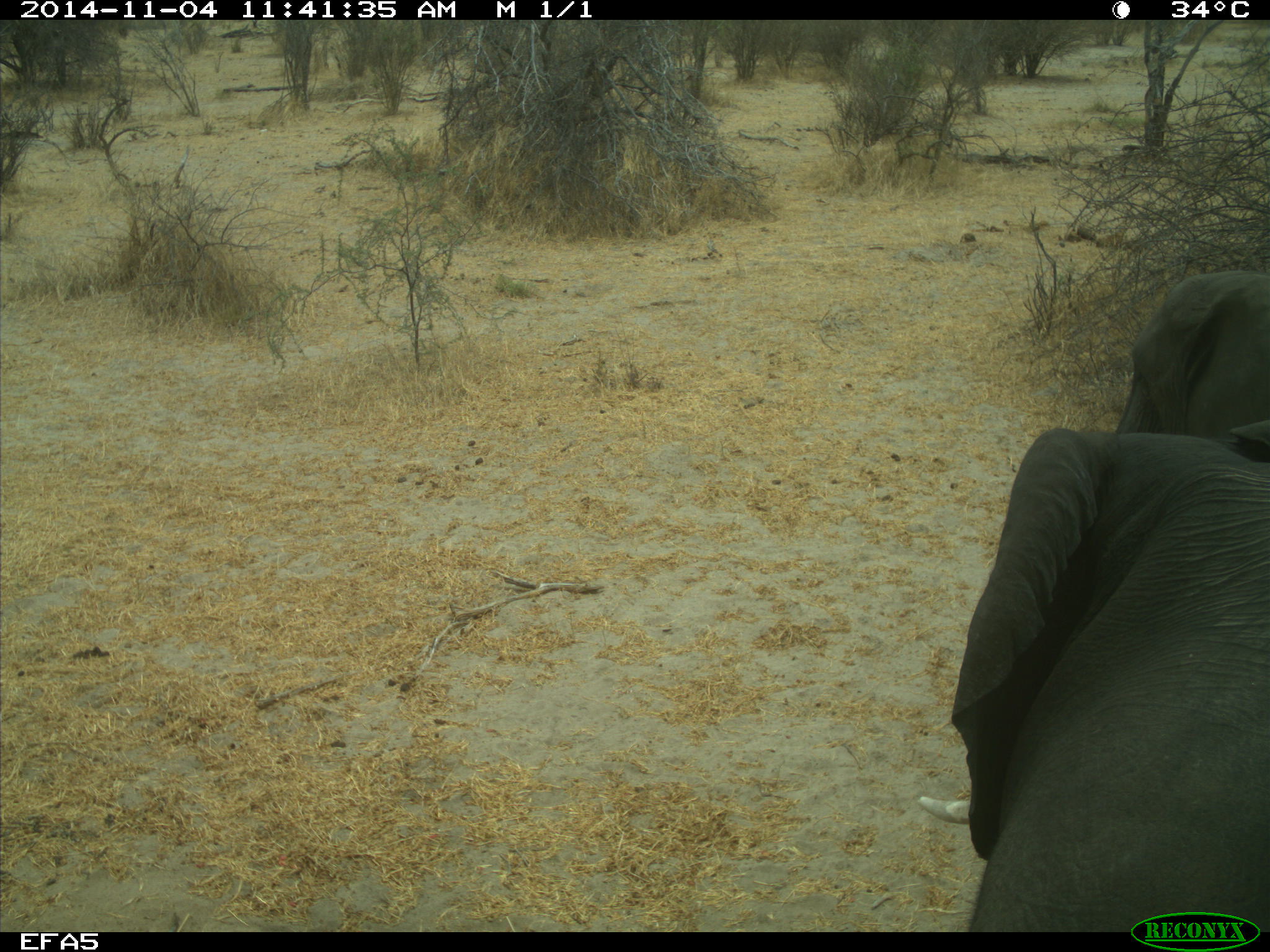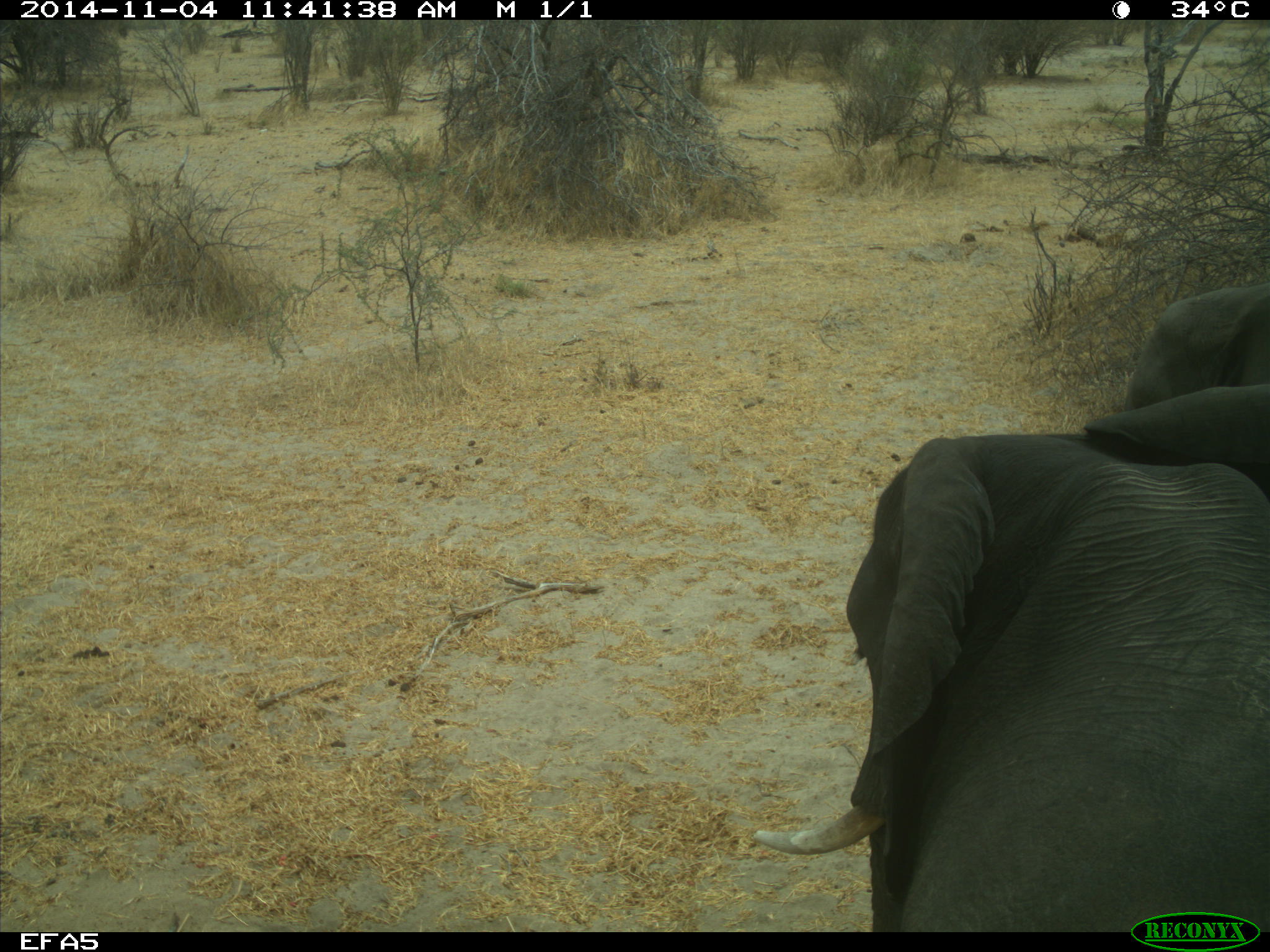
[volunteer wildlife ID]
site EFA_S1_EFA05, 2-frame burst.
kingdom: Animalia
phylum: Chordata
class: Mammalia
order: Proboscidea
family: Elephantidae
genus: Loxodonta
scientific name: Loxodonta africana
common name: african bush elephant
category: elephant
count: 2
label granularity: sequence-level